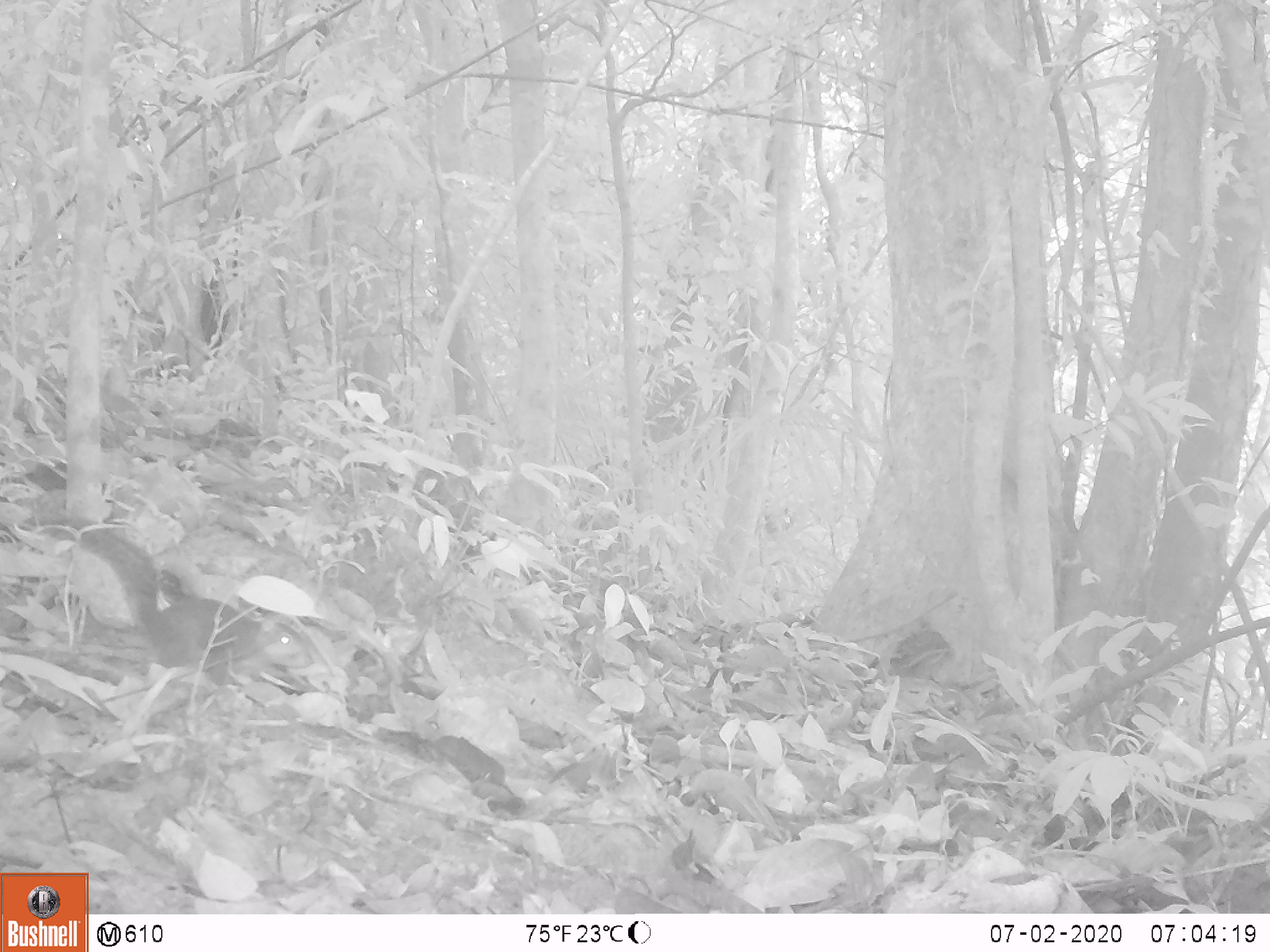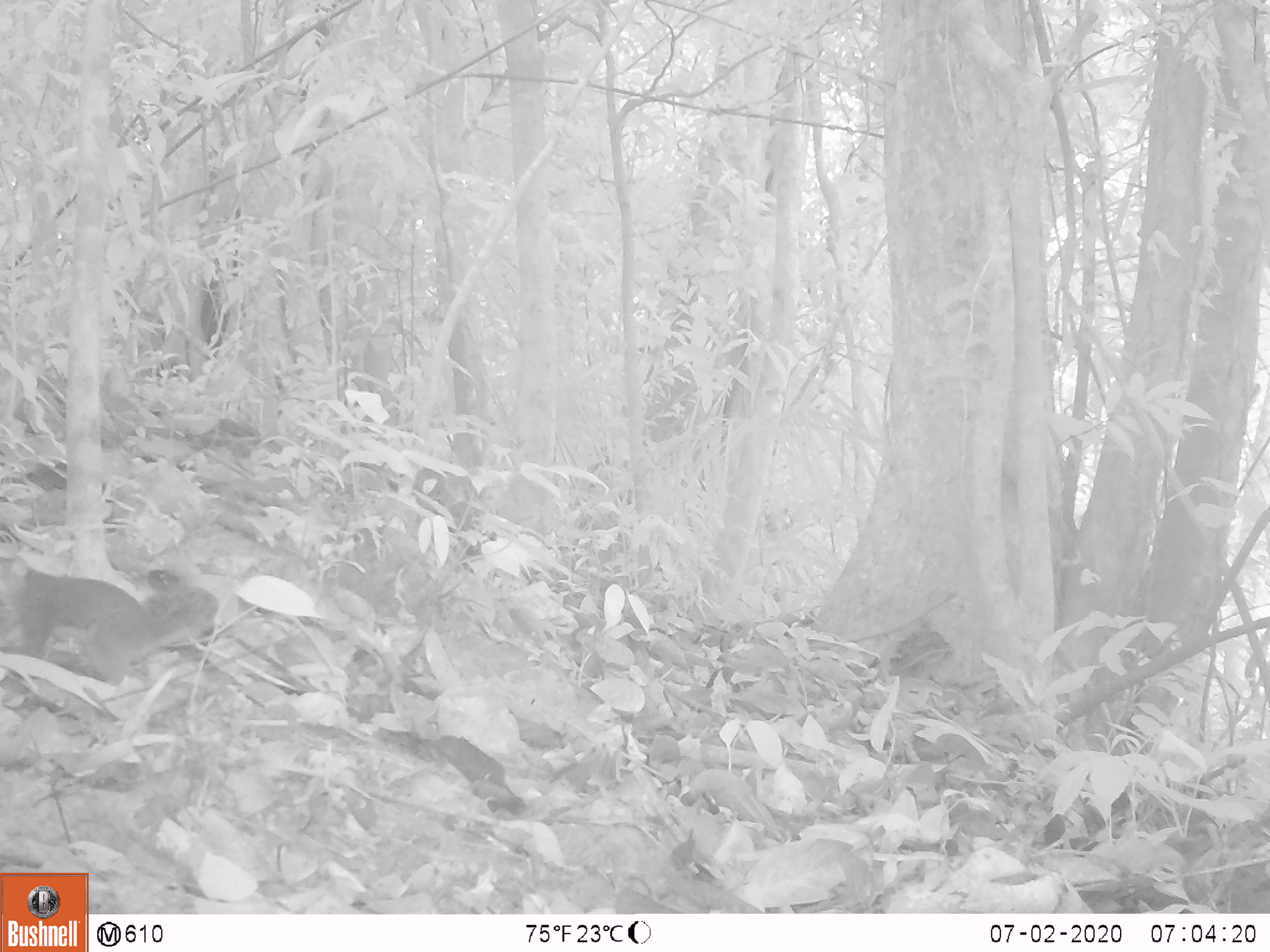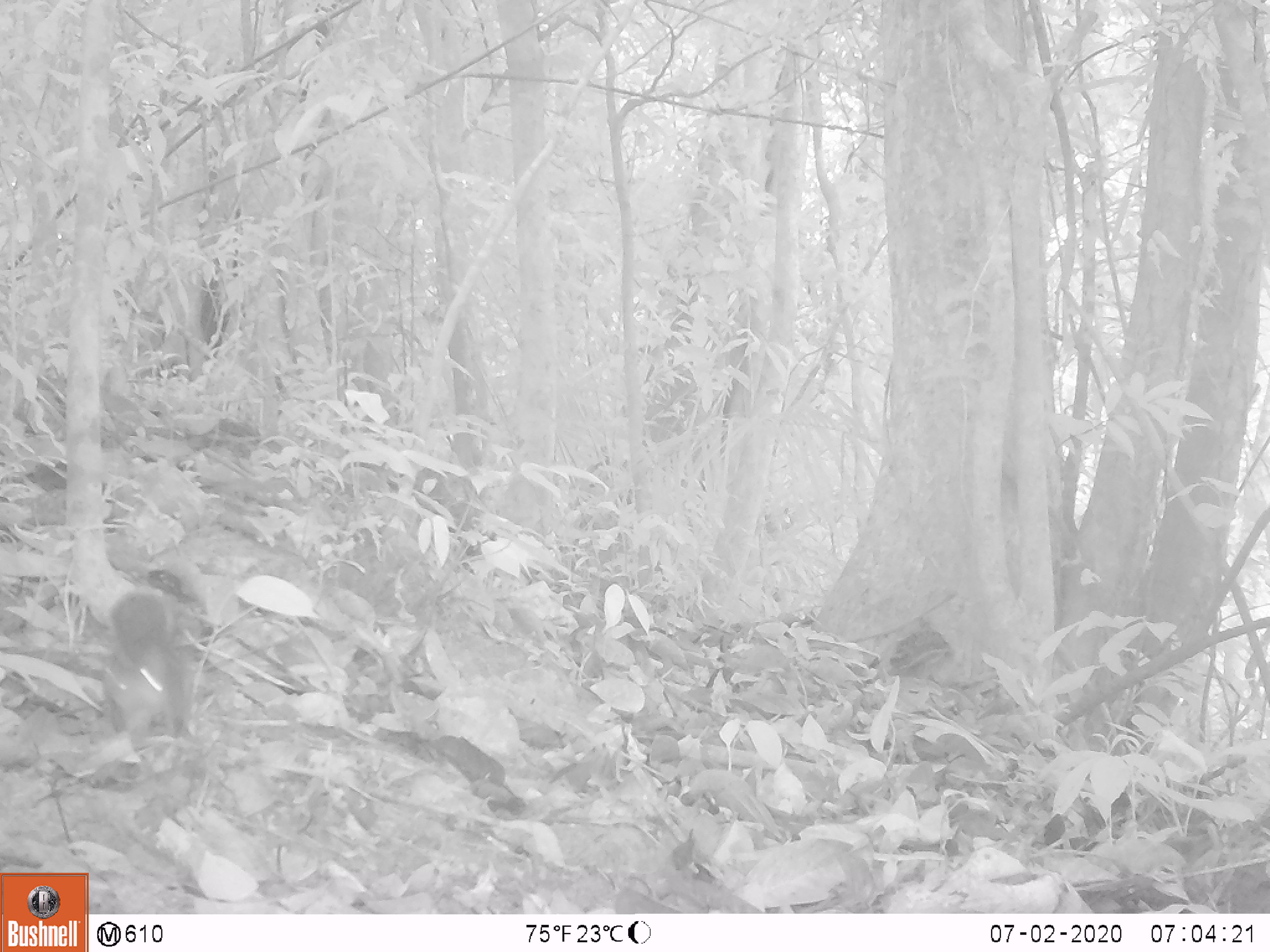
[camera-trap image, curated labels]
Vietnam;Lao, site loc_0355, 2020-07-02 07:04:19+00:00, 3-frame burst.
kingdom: Animalia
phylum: Chordata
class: Mammalia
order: Rodentia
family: Sciuridae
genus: Dremomys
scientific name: Dremomys rufigenis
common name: red-cheeked squirrel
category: red cheeked squirrel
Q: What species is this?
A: Red cheeked squirrel (red-cheeked squirrel) (Dremomys rufigenis).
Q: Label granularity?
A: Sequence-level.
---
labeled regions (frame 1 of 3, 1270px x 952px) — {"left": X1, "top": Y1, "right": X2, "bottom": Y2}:
red cheeked squirrel: {"left": 48, "top": 516, "right": 315, "bottom": 686}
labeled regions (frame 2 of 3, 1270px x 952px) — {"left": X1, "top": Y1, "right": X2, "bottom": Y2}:
red cheeked squirrel: {"left": 0, "top": 555, "right": 219, "bottom": 686}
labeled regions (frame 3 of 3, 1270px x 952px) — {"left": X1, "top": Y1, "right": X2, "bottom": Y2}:
red cheeked squirrel: {"left": 103, "top": 591, "right": 184, "bottom": 747}